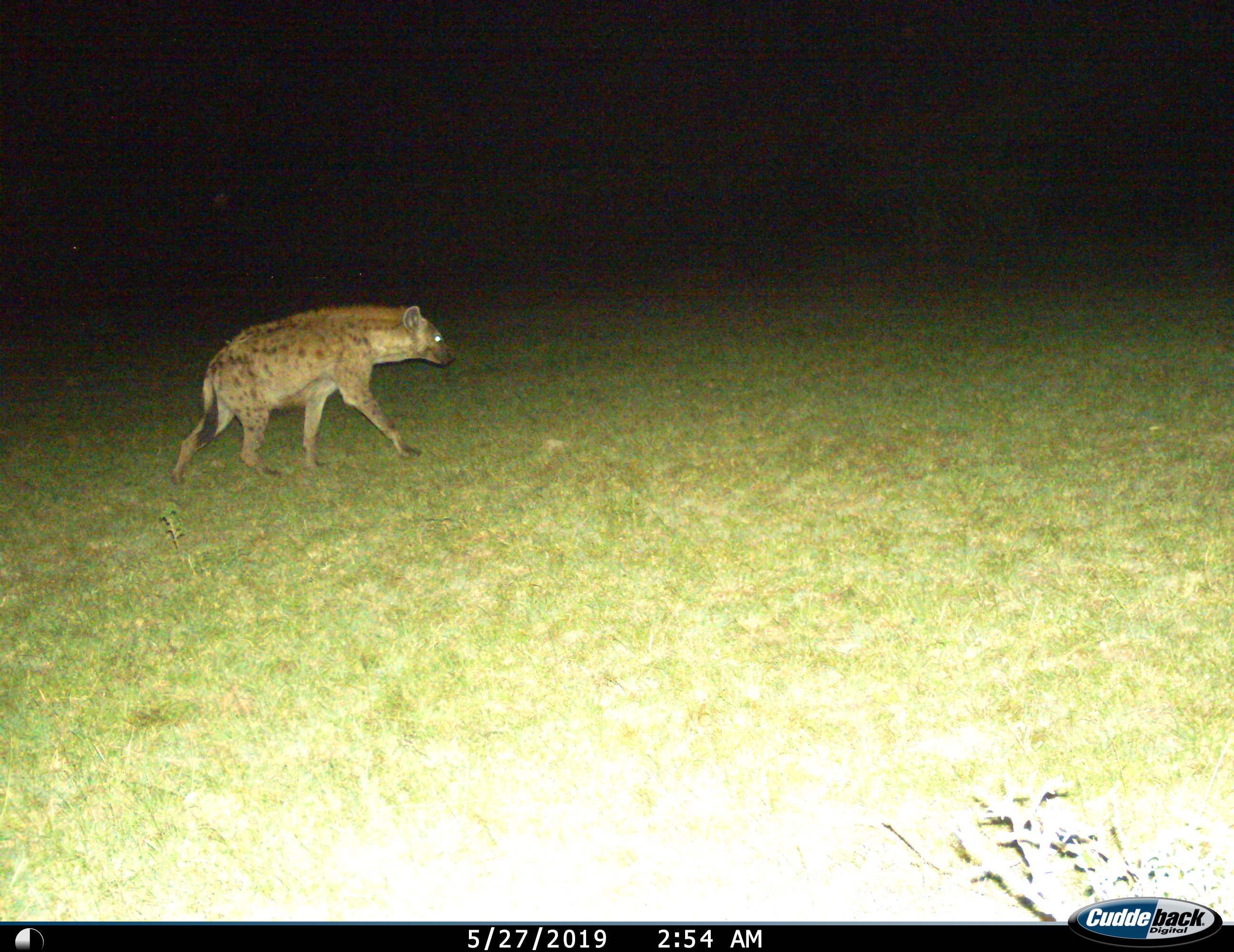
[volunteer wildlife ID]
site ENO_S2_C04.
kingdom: Animalia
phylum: Chordata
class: Mammalia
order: Carnivora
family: Hyaenidae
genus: Crocuta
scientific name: Crocuta crocuta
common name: spotted hyena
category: hyenaspotted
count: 1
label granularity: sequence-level